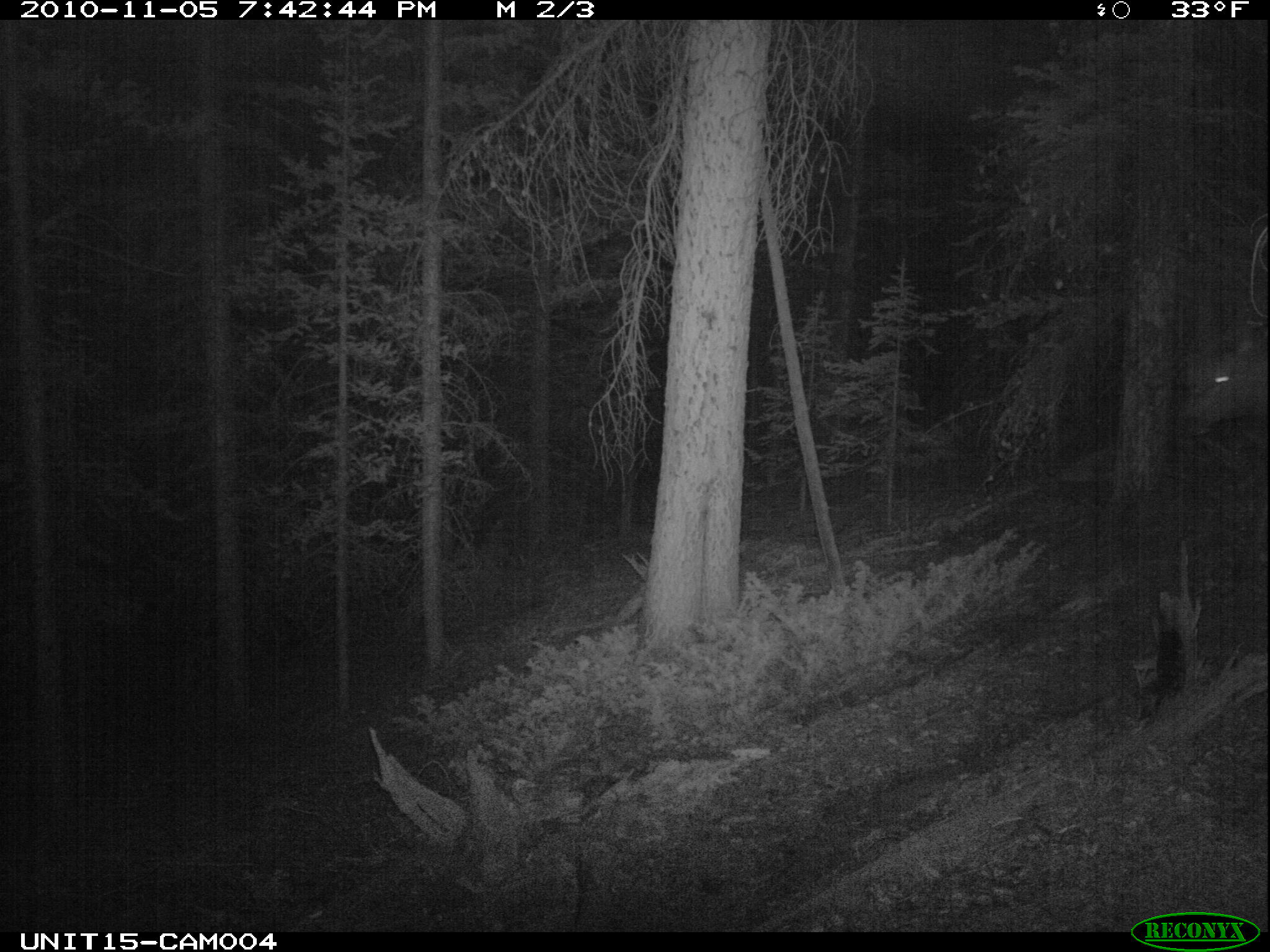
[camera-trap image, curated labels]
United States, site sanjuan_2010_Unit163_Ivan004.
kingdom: Animalia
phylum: Chordata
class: Mammalia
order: Artiodactyla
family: Cervidae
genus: Cervus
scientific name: Cervus elaphus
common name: red deer